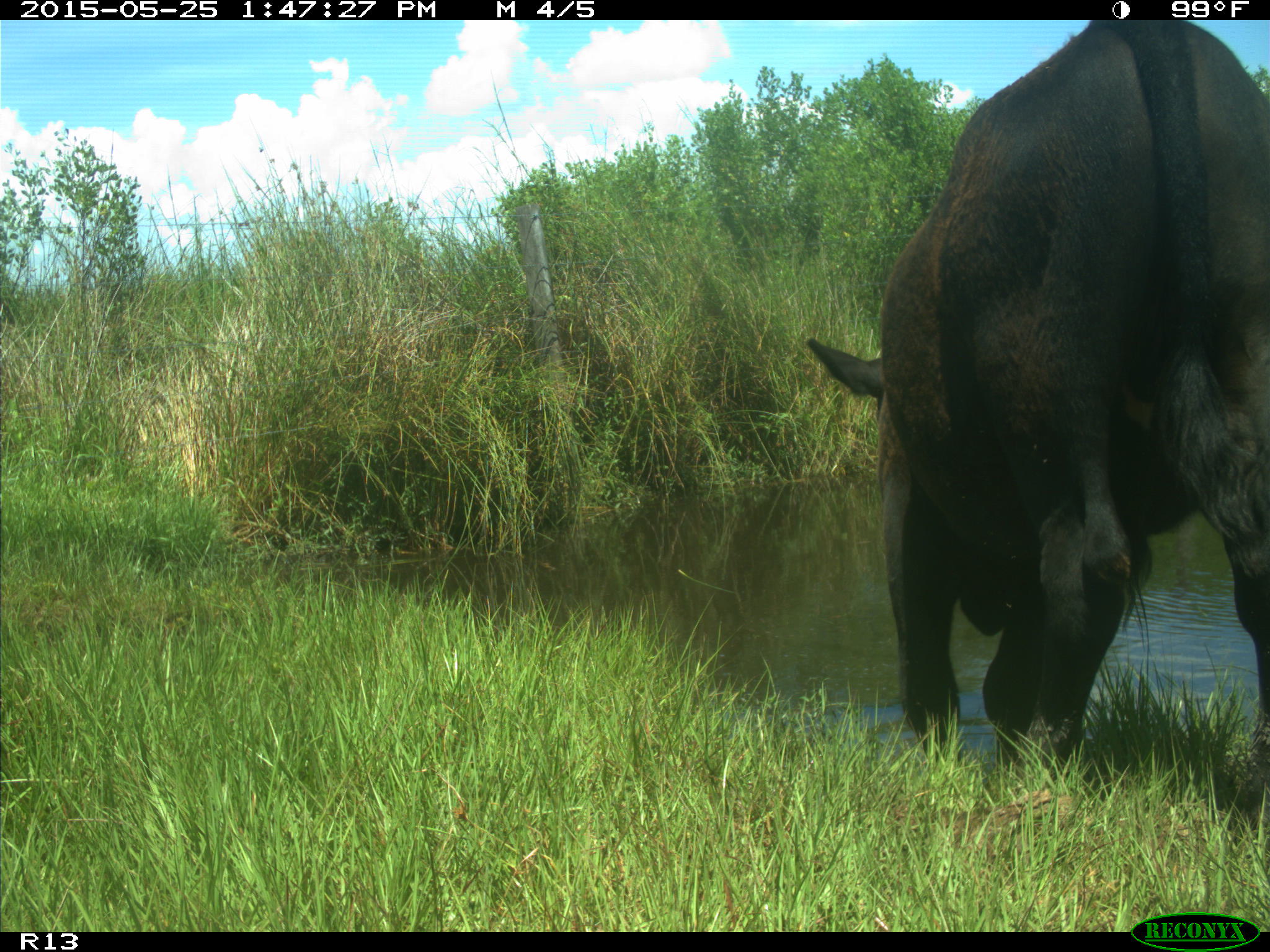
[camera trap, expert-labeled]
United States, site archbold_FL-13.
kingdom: Animalia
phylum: Chordata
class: Mammalia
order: Artiodactyla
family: Bovidae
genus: Bos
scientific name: Bos taurus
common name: domestic cow